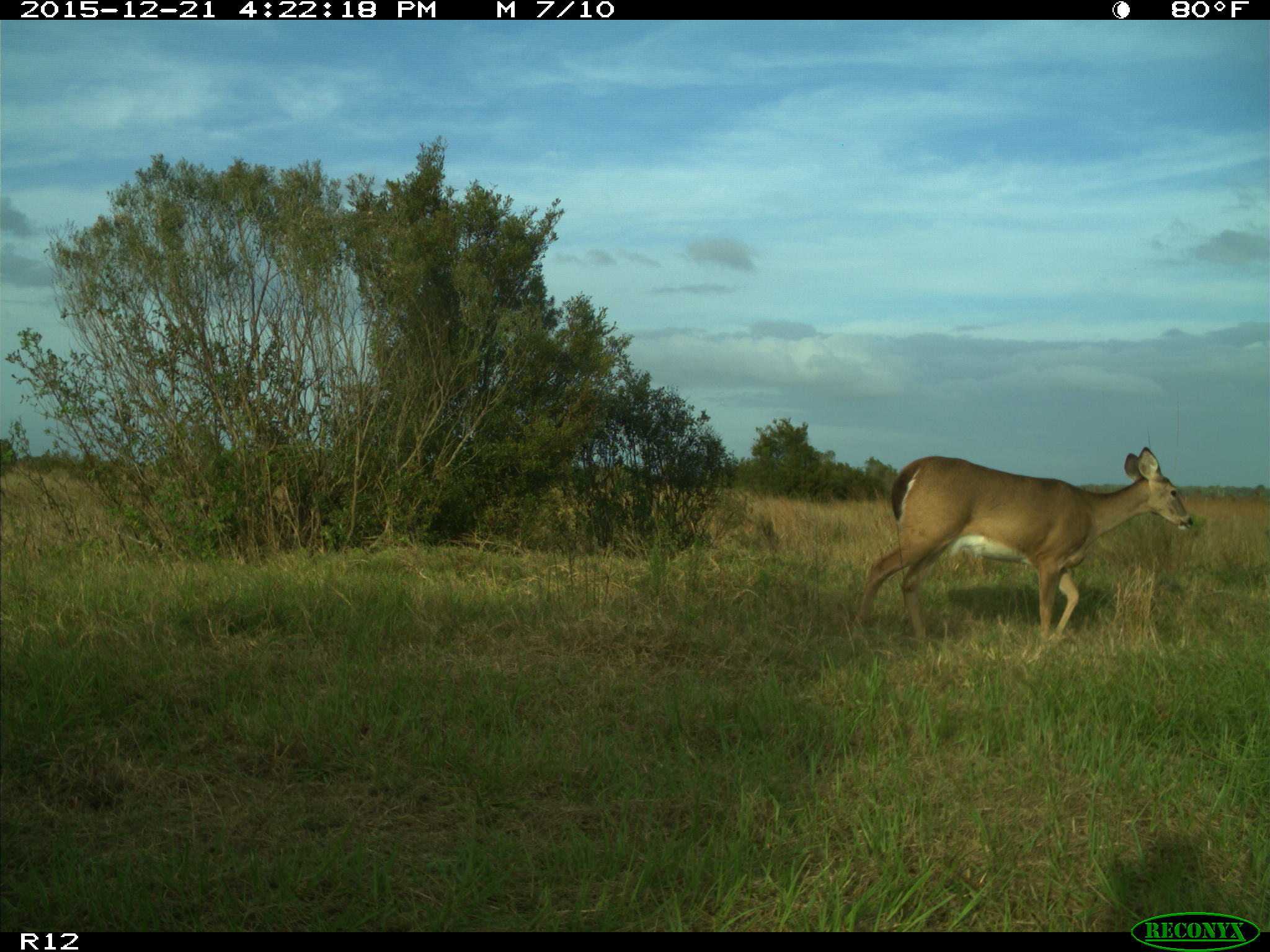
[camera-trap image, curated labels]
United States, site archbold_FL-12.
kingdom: Animalia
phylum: Chordata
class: Mammalia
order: Artiodactyla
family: Cervidae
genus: Odocoileus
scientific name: Odocoileus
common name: deer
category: unidentified deer